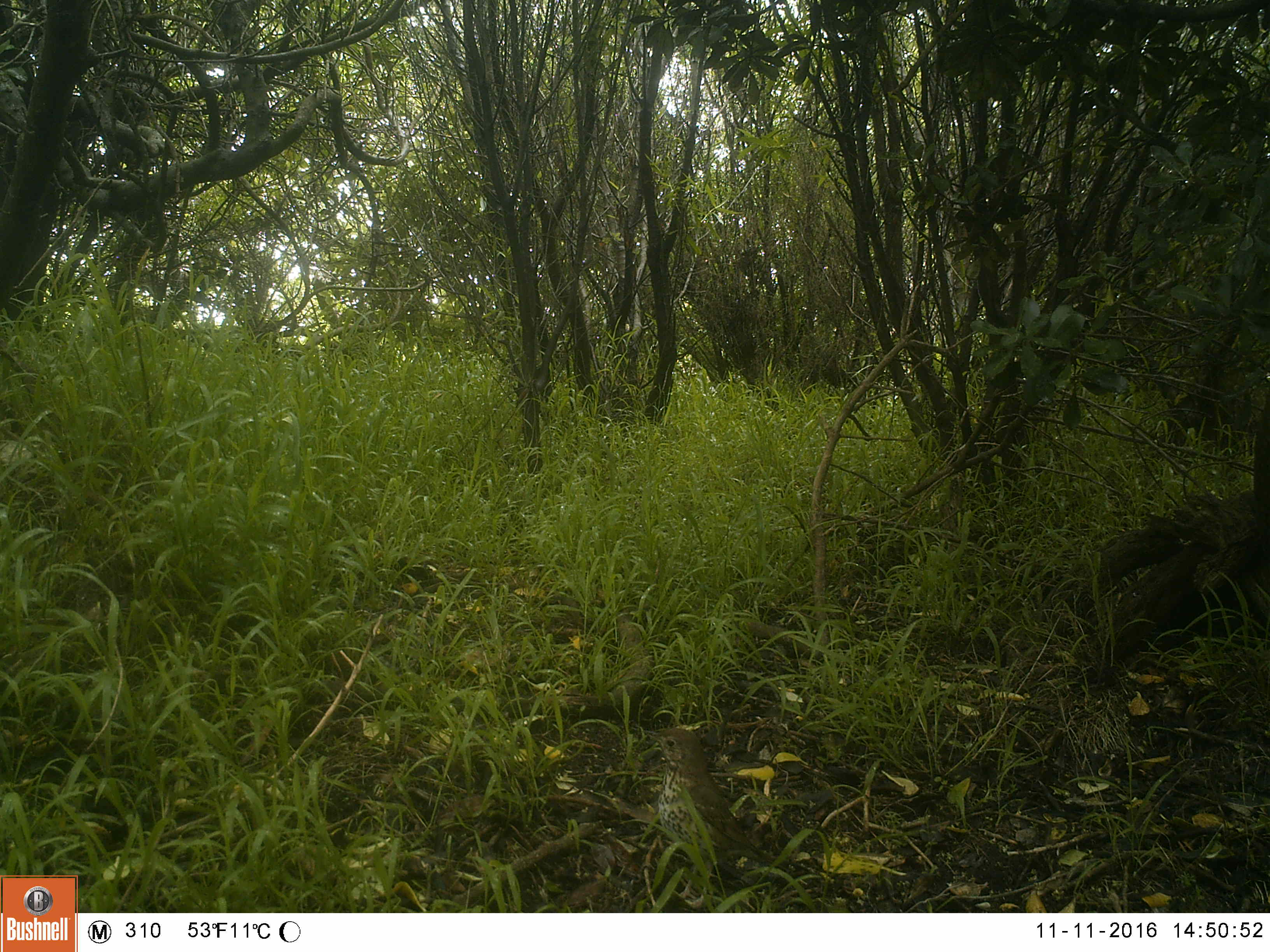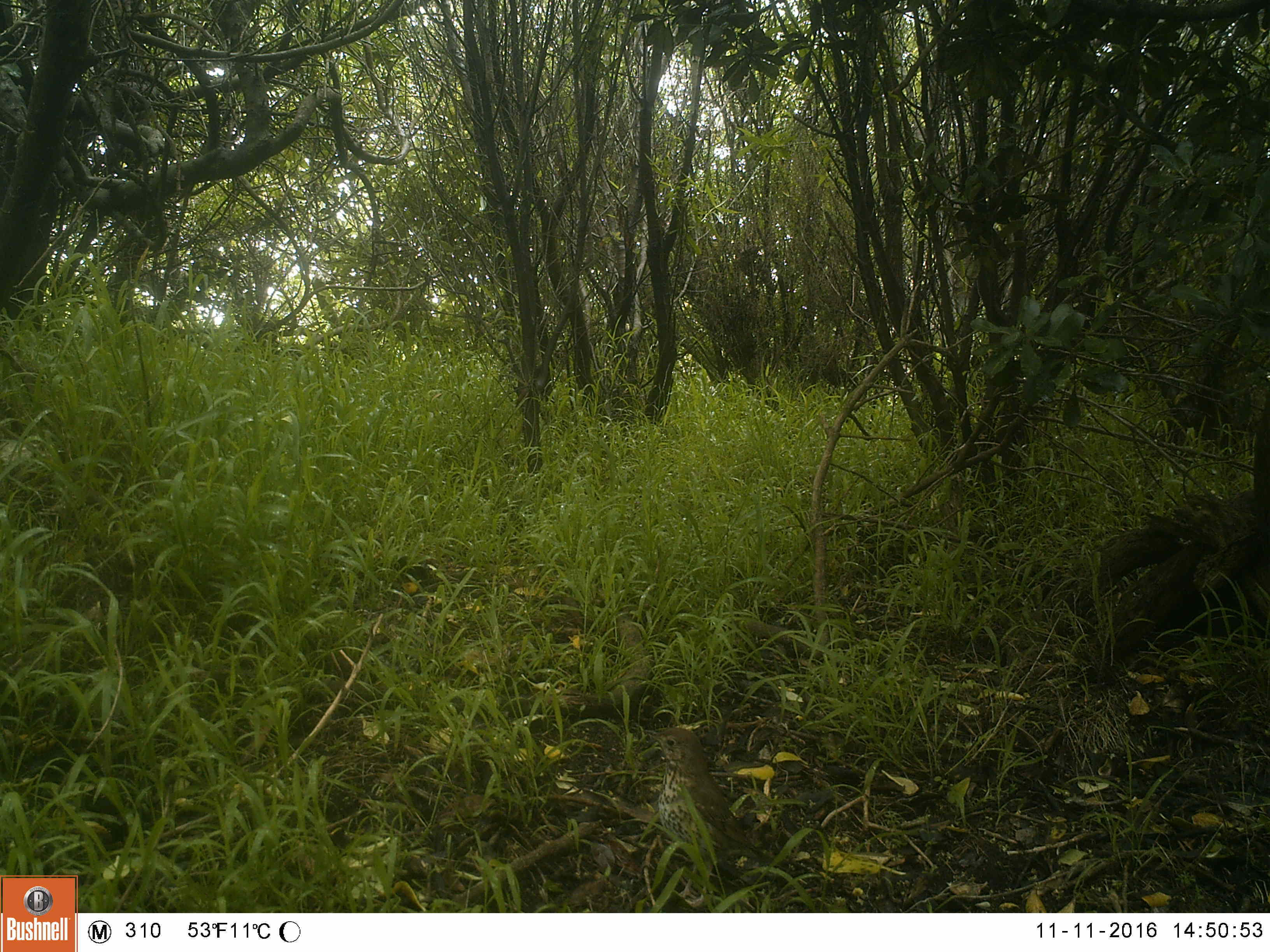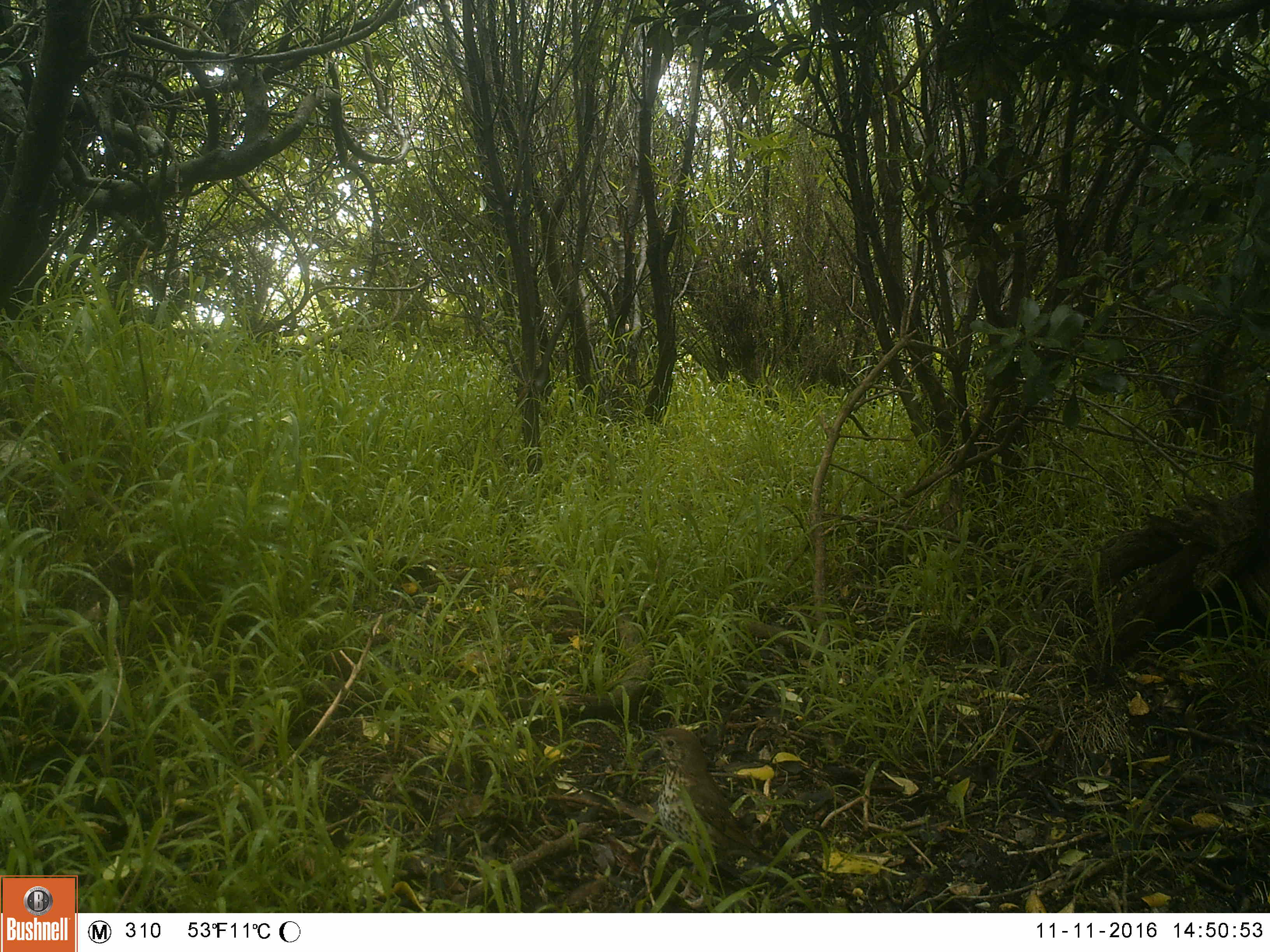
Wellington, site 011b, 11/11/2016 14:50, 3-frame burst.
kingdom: Animalia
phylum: Chordata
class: Aves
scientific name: Aves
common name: bird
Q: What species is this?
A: Bird (Aves).